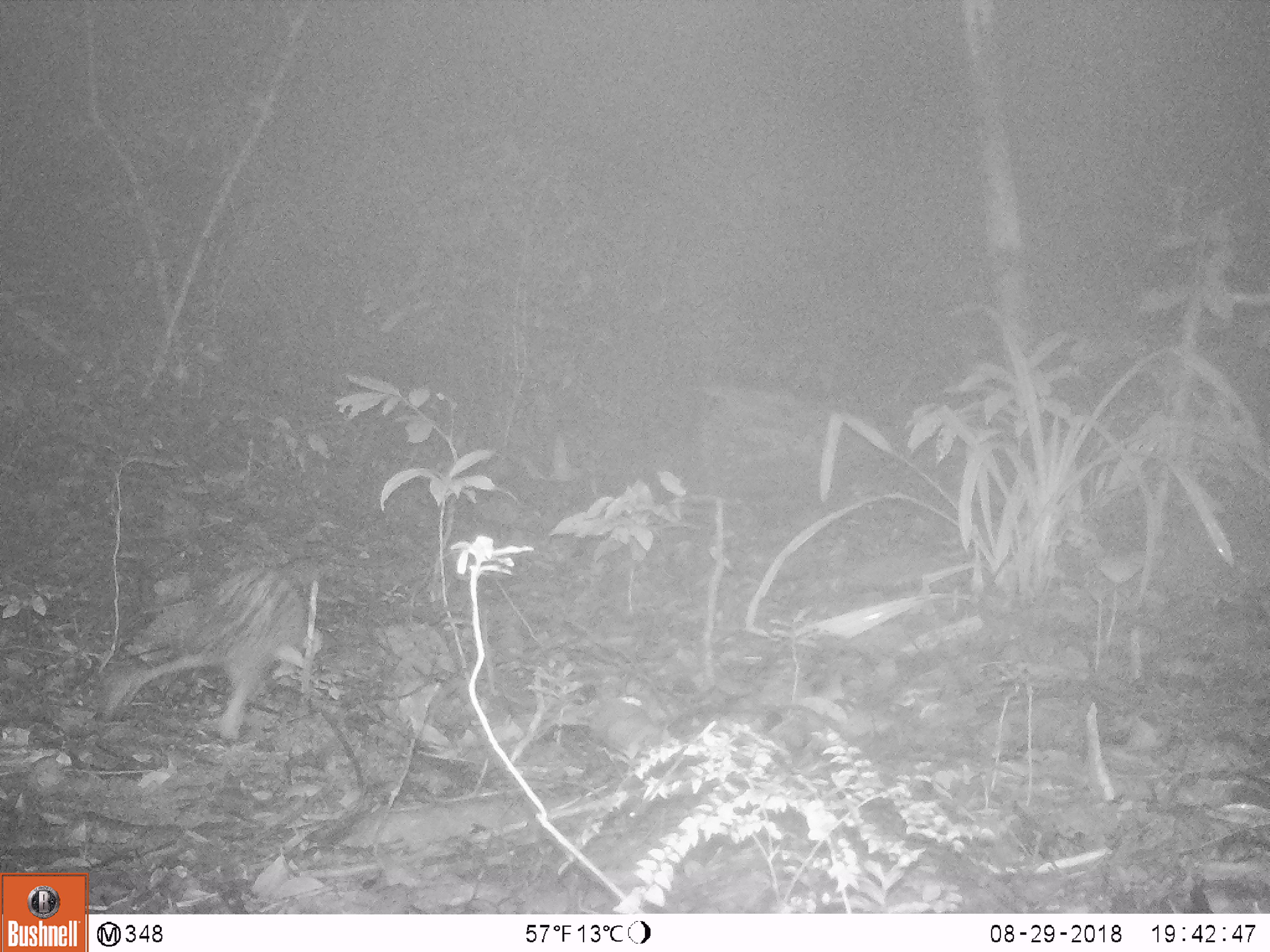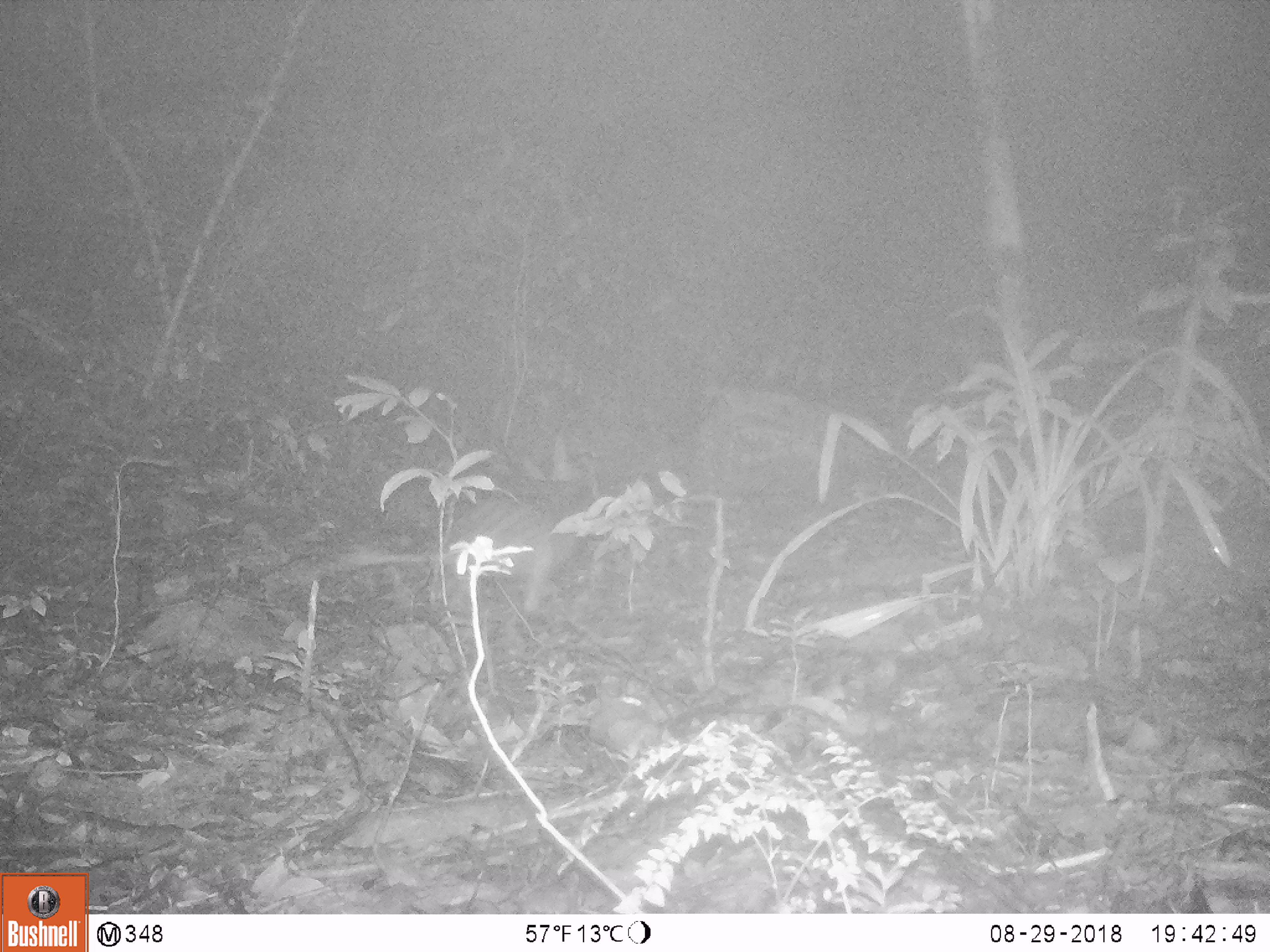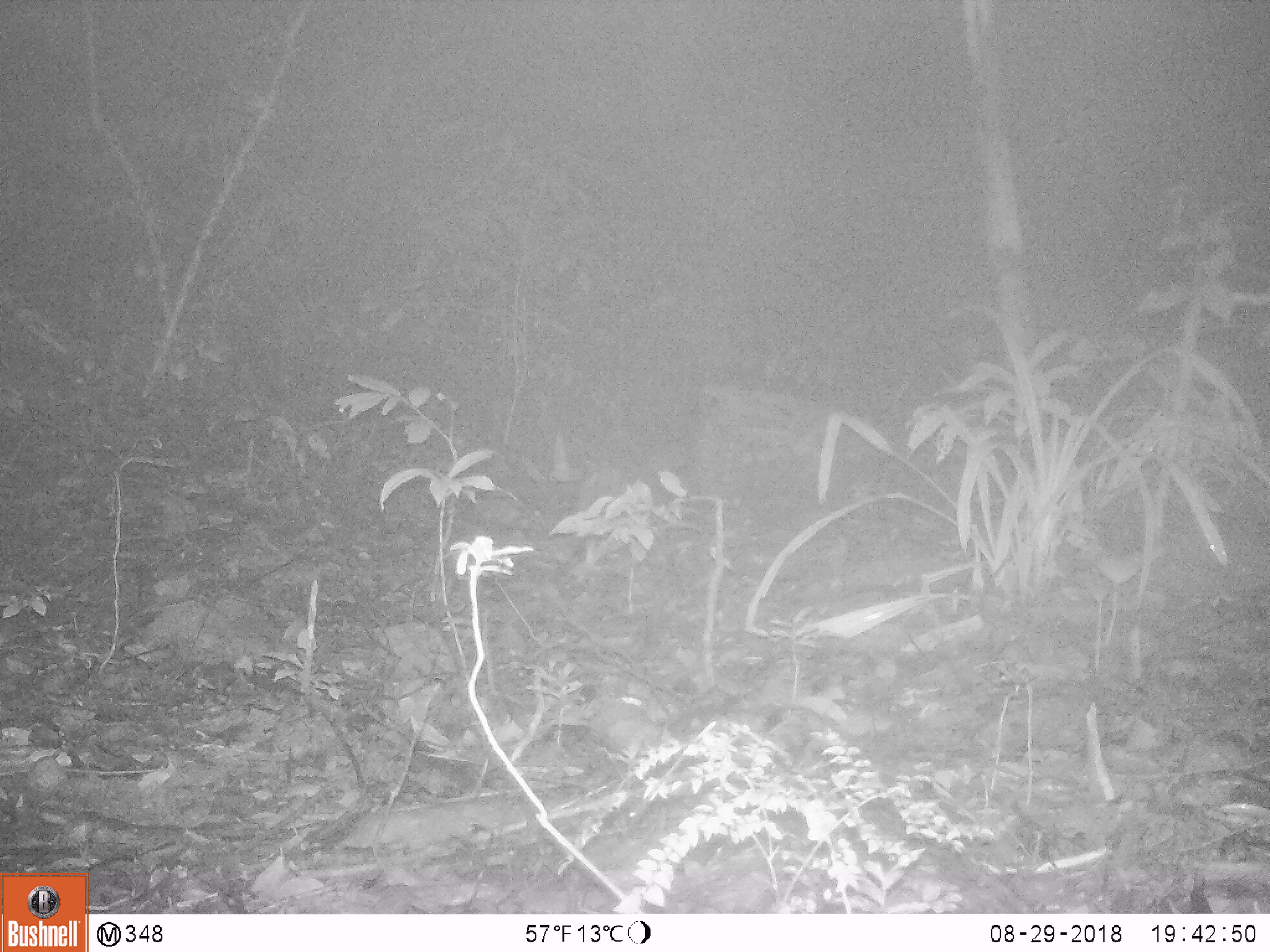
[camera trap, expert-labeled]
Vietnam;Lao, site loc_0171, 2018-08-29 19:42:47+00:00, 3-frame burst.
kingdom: Animalia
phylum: Chordata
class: Mammalia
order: Rodentia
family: Hystricidae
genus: Atherurus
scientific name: Atherurus macrourus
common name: asiatic brush-tailed porcupine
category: asiatic brush tailed porcupine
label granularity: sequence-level